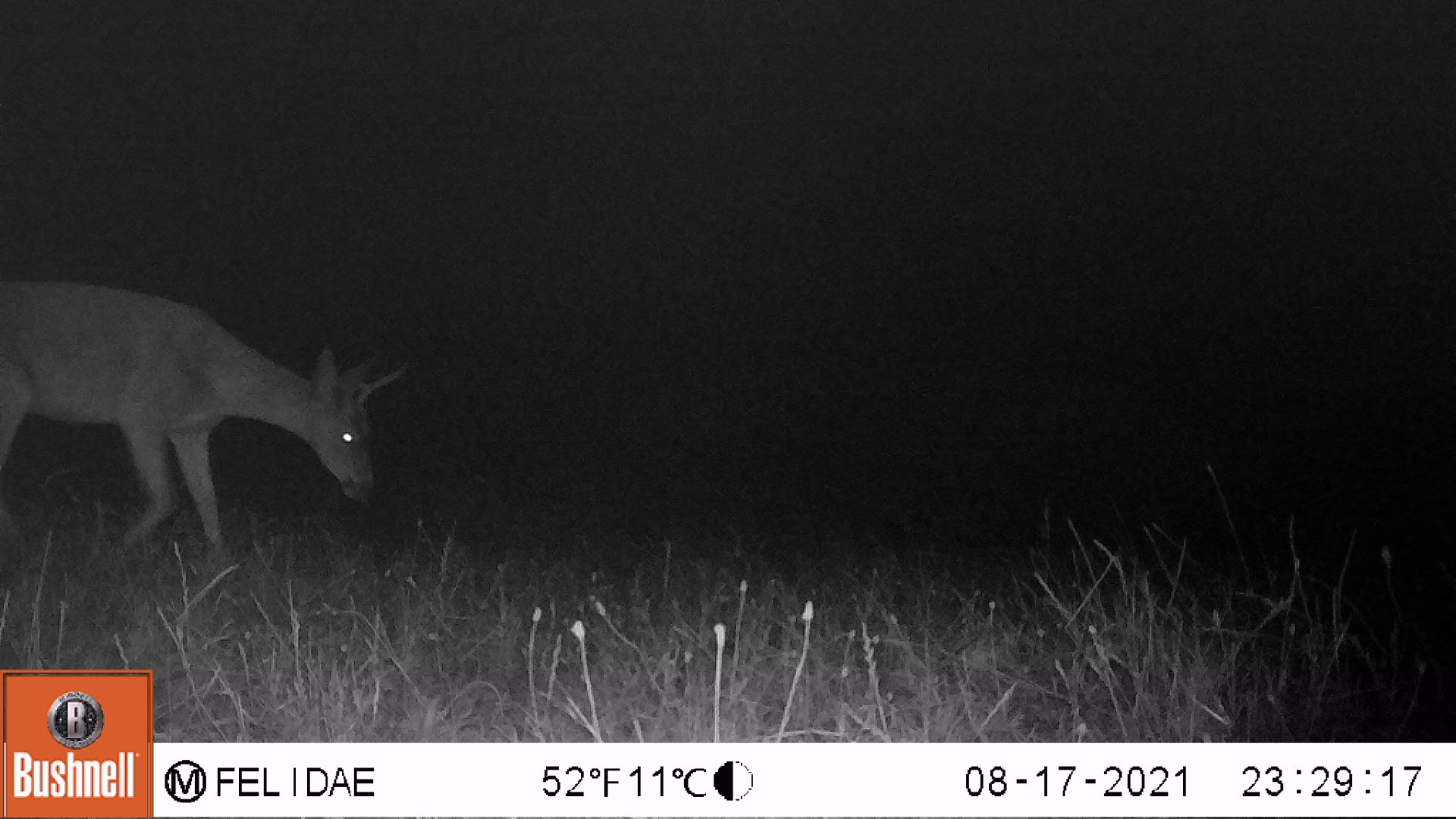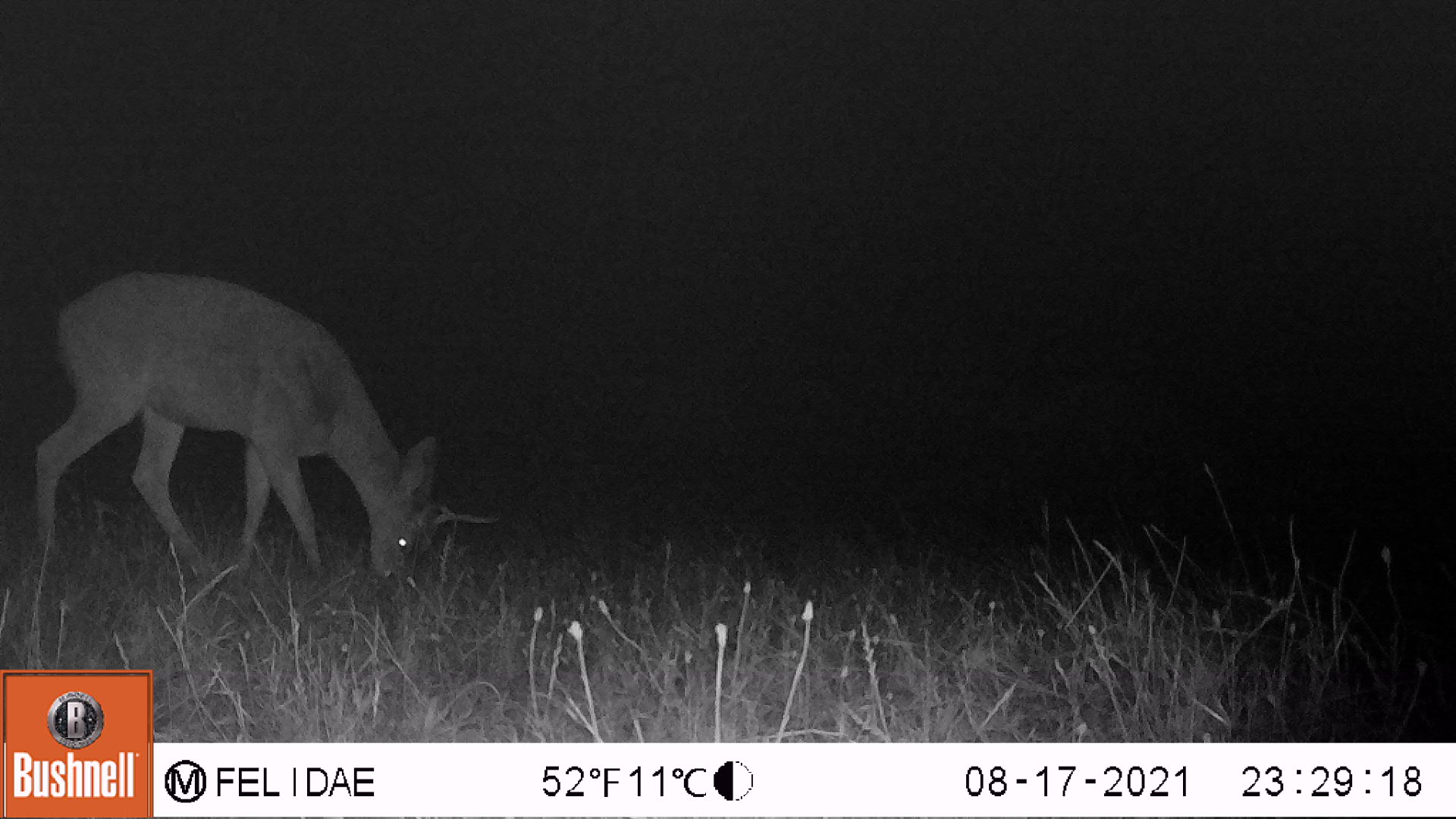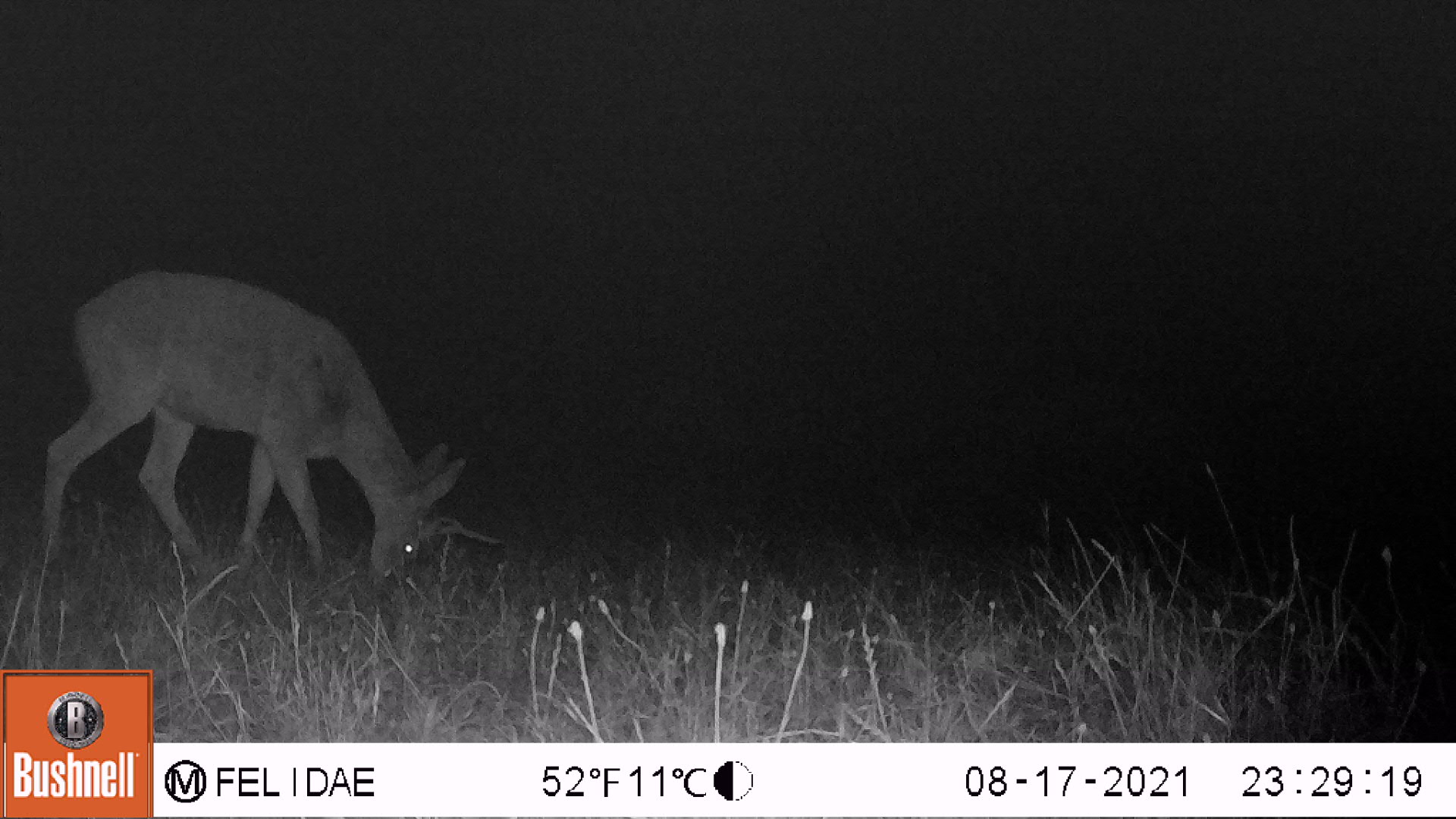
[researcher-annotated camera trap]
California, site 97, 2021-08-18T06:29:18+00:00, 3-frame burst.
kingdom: Animalia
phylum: Chordata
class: Mammalia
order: Artiodactyla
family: Cervidae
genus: Odocoileus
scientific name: Odocoileus hemionus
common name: mule deer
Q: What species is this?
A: Mule deer (Odocoileus hemionus).